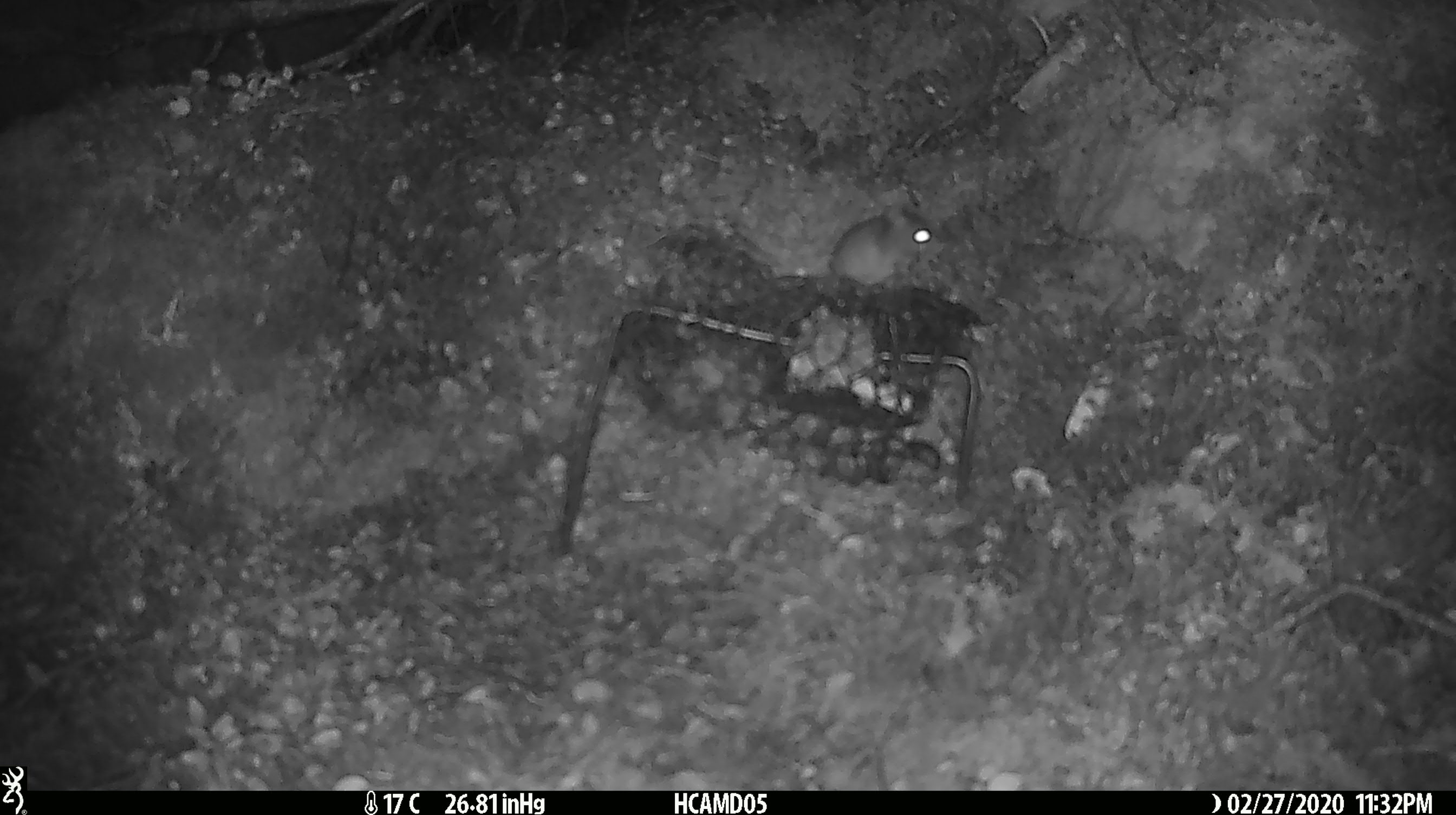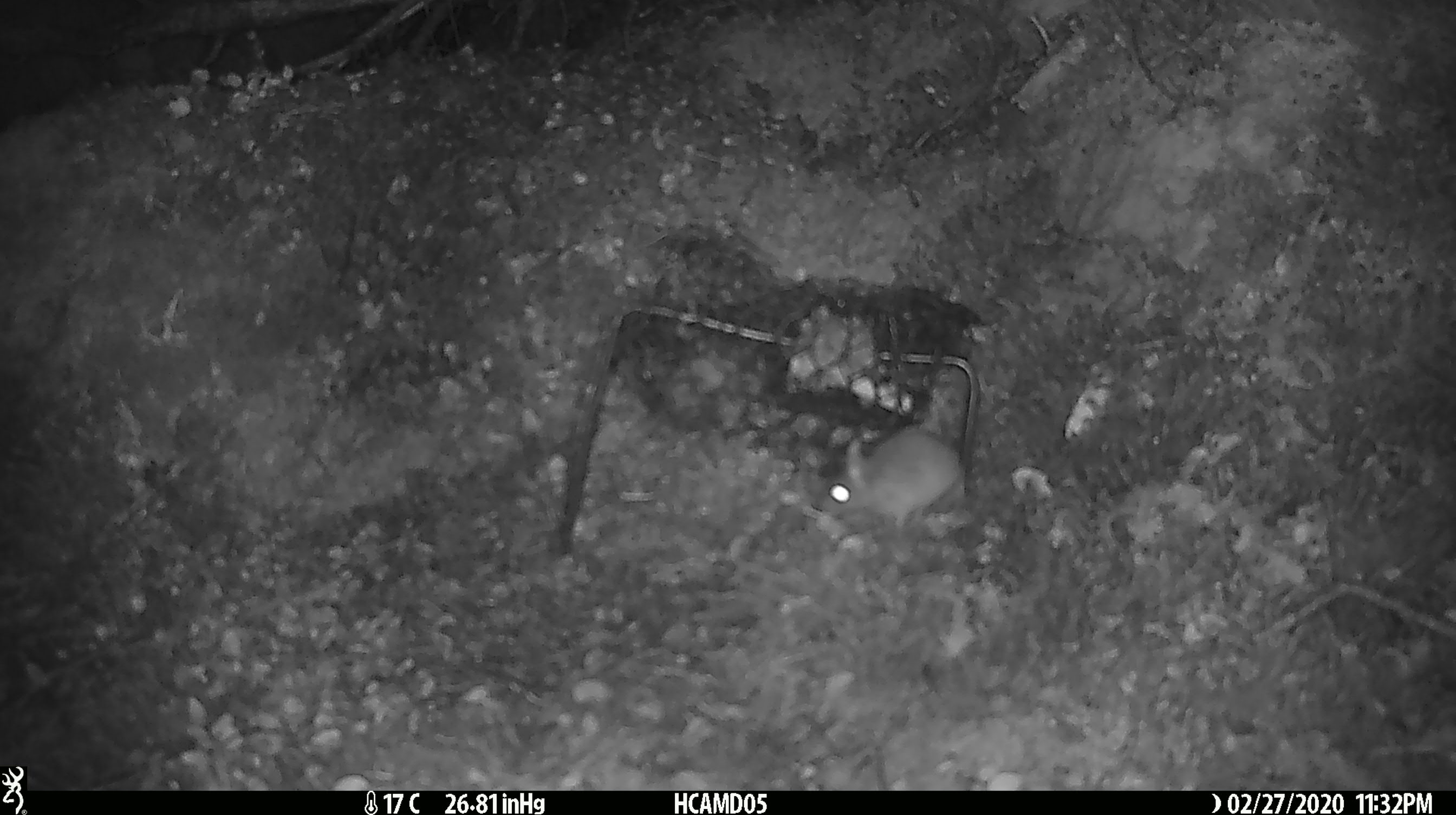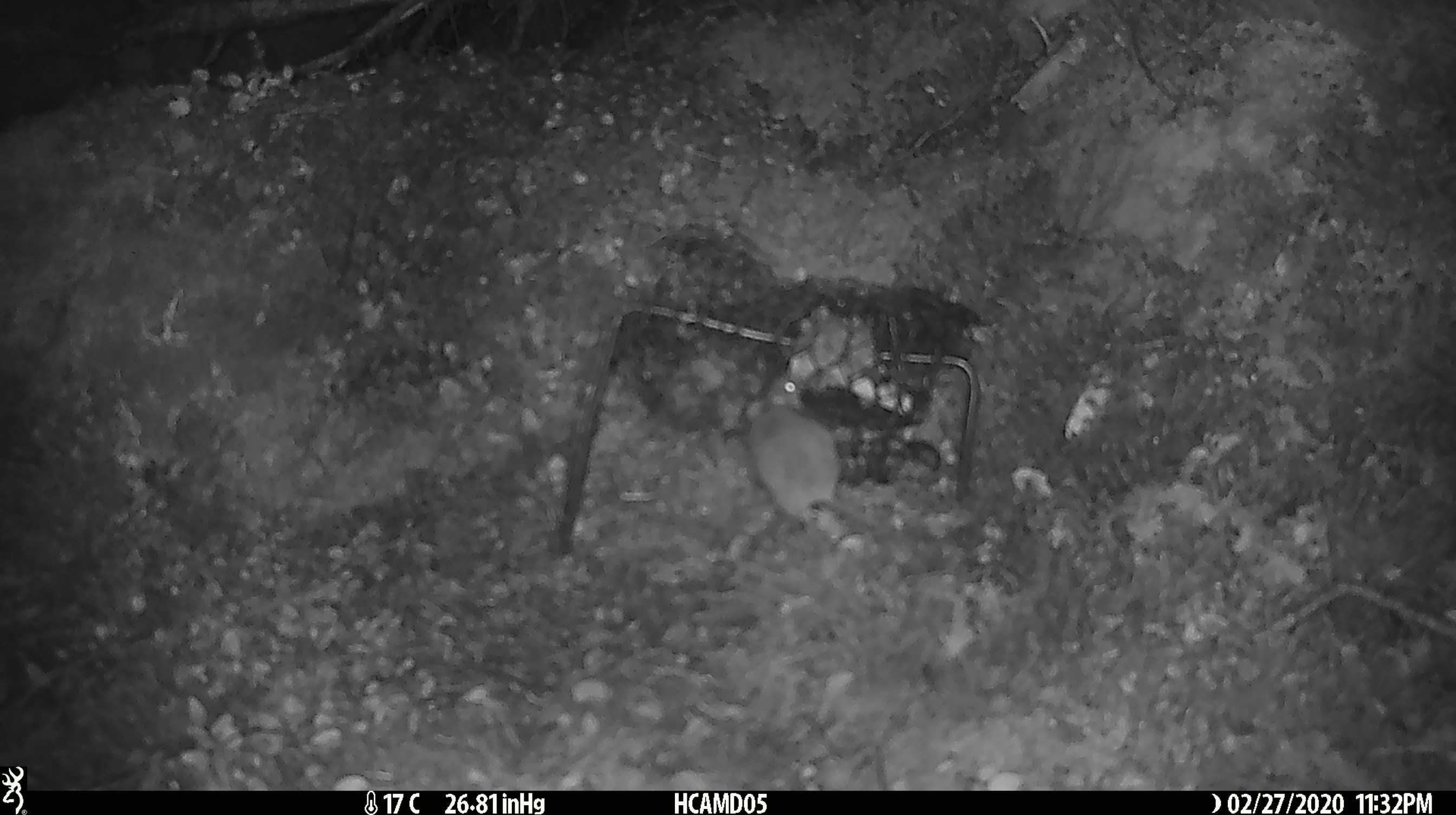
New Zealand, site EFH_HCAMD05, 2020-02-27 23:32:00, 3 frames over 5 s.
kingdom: Animalia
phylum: Chordata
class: Mammalia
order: Rodentia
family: Muridae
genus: Mus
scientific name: Mus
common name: mouse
Mouse (Mus).